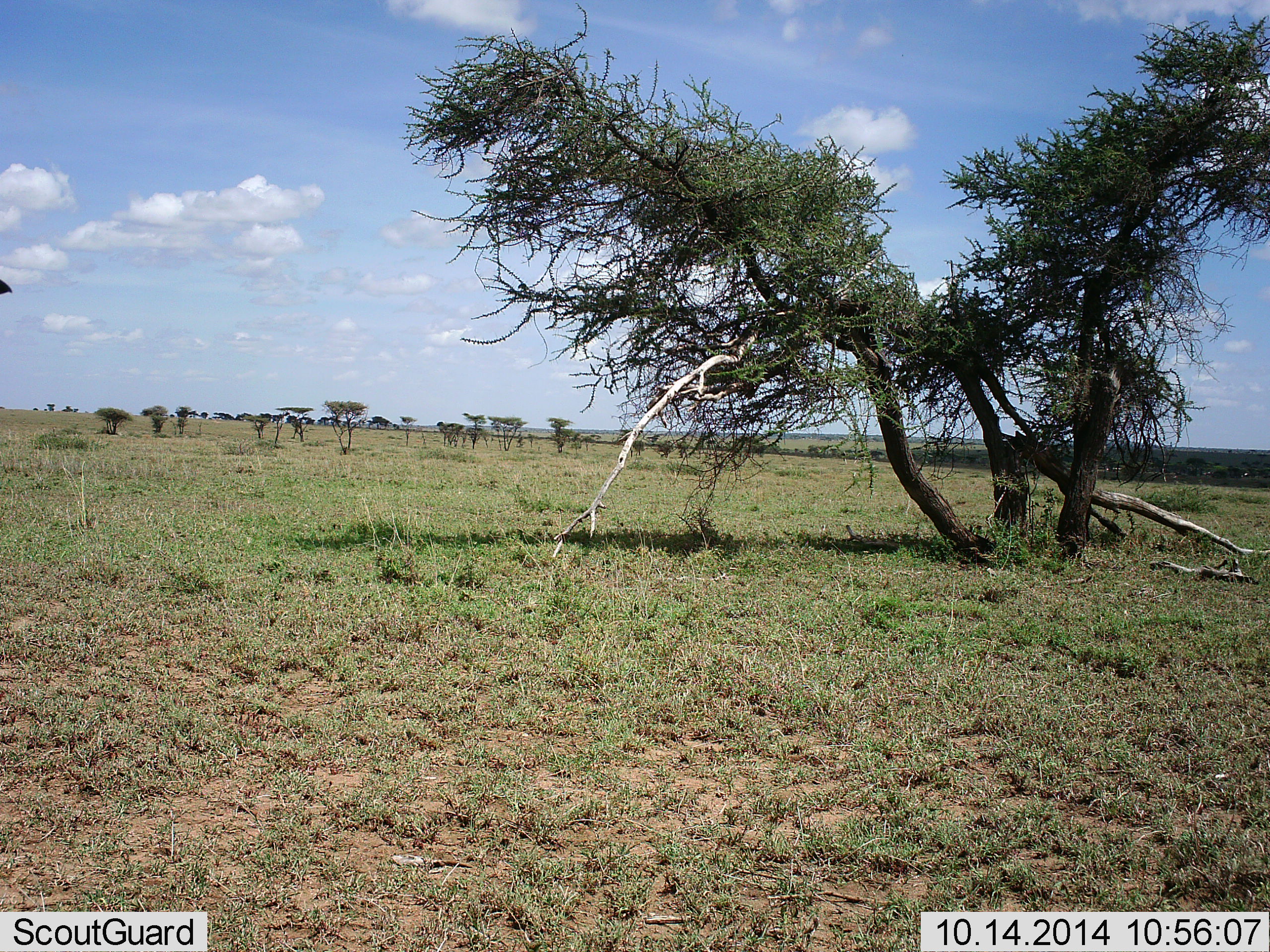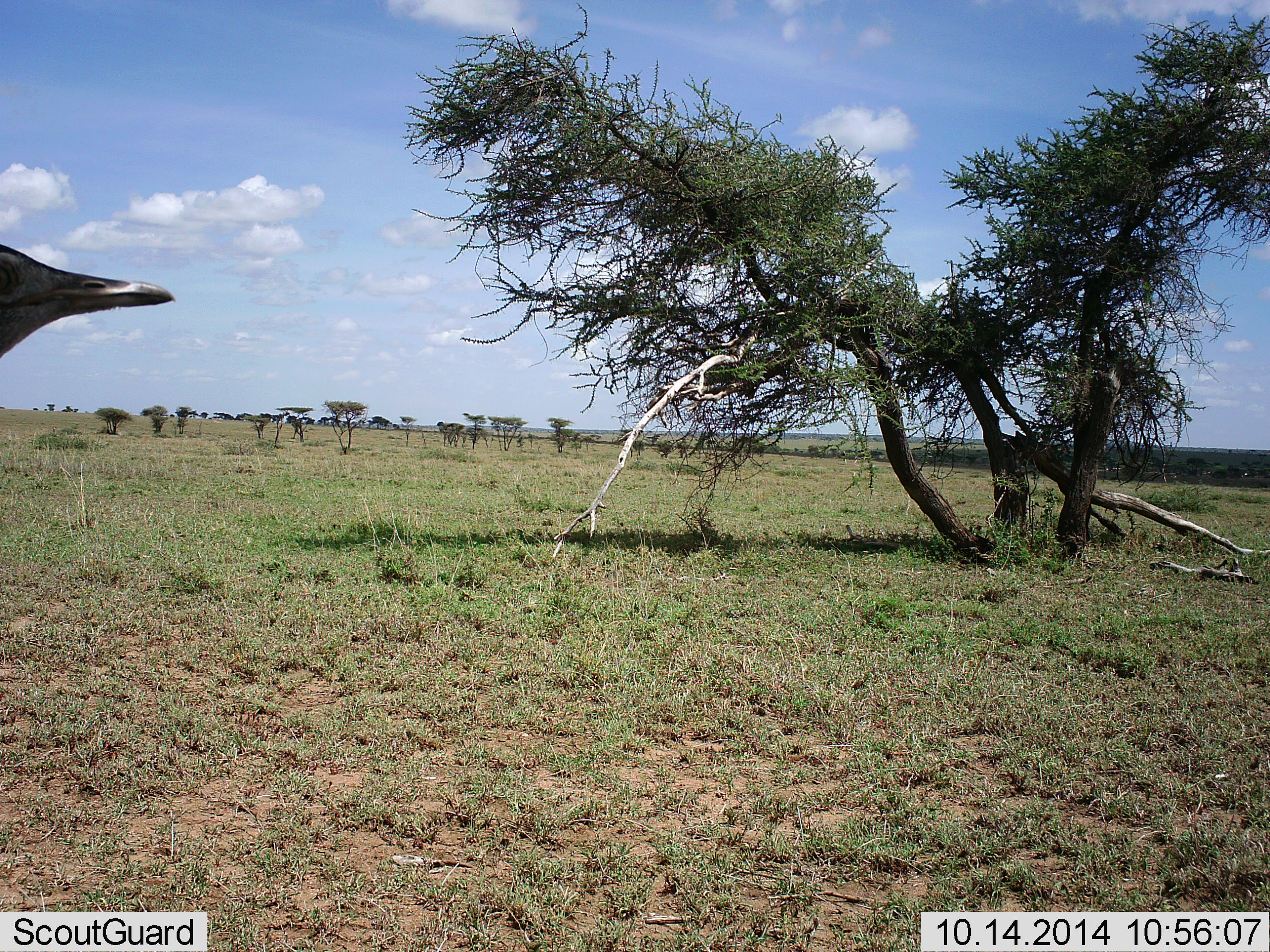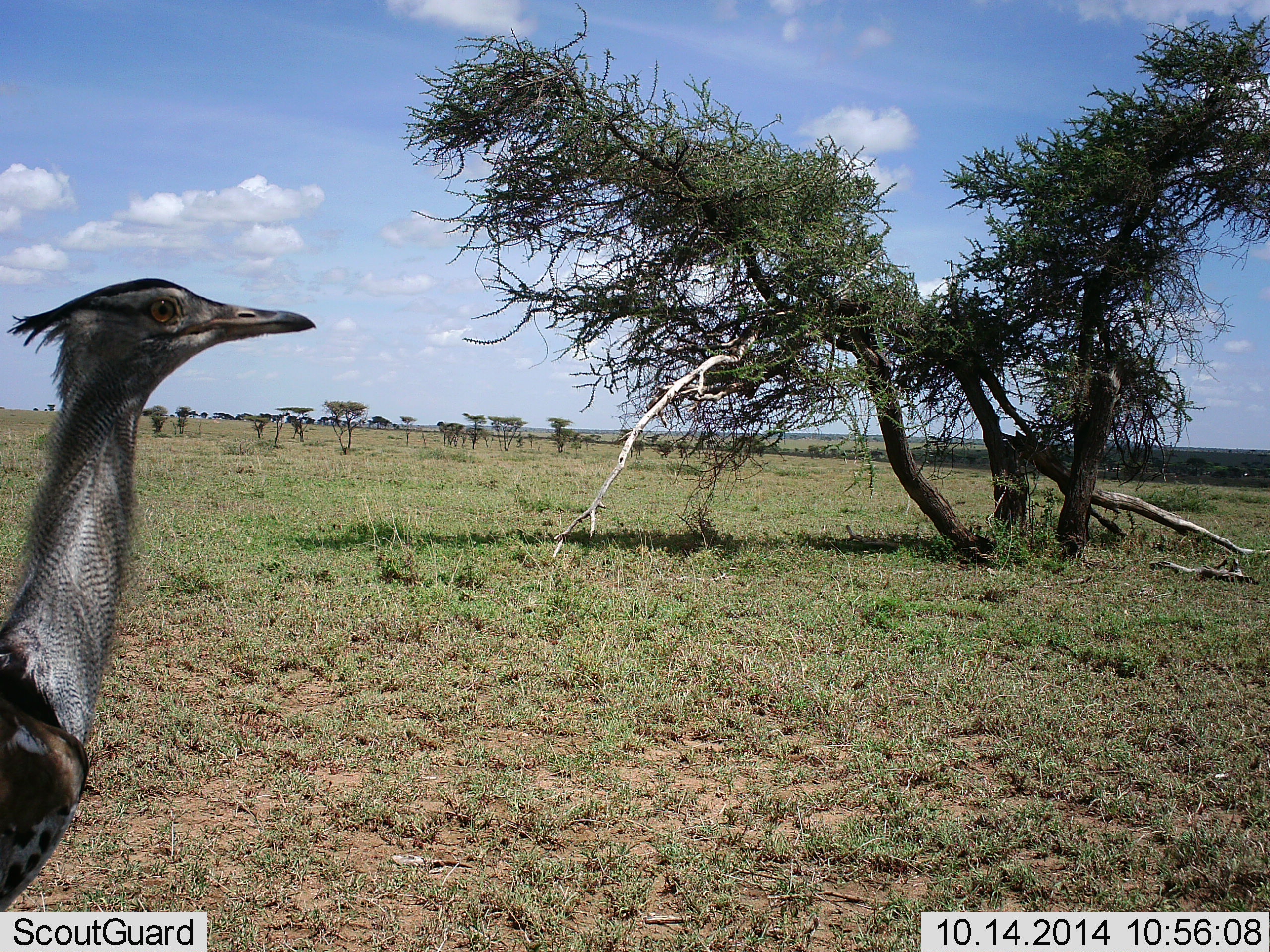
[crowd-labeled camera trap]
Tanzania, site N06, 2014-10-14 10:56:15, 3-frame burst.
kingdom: Animalia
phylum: Chordata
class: Aves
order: Otidiformes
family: Otididae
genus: Ardeotis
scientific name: Ardeotis kori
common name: kori bustard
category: koribustard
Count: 1.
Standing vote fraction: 30%.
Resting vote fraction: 0%.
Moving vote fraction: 80%.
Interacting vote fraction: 0%.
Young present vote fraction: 0%.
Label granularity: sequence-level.